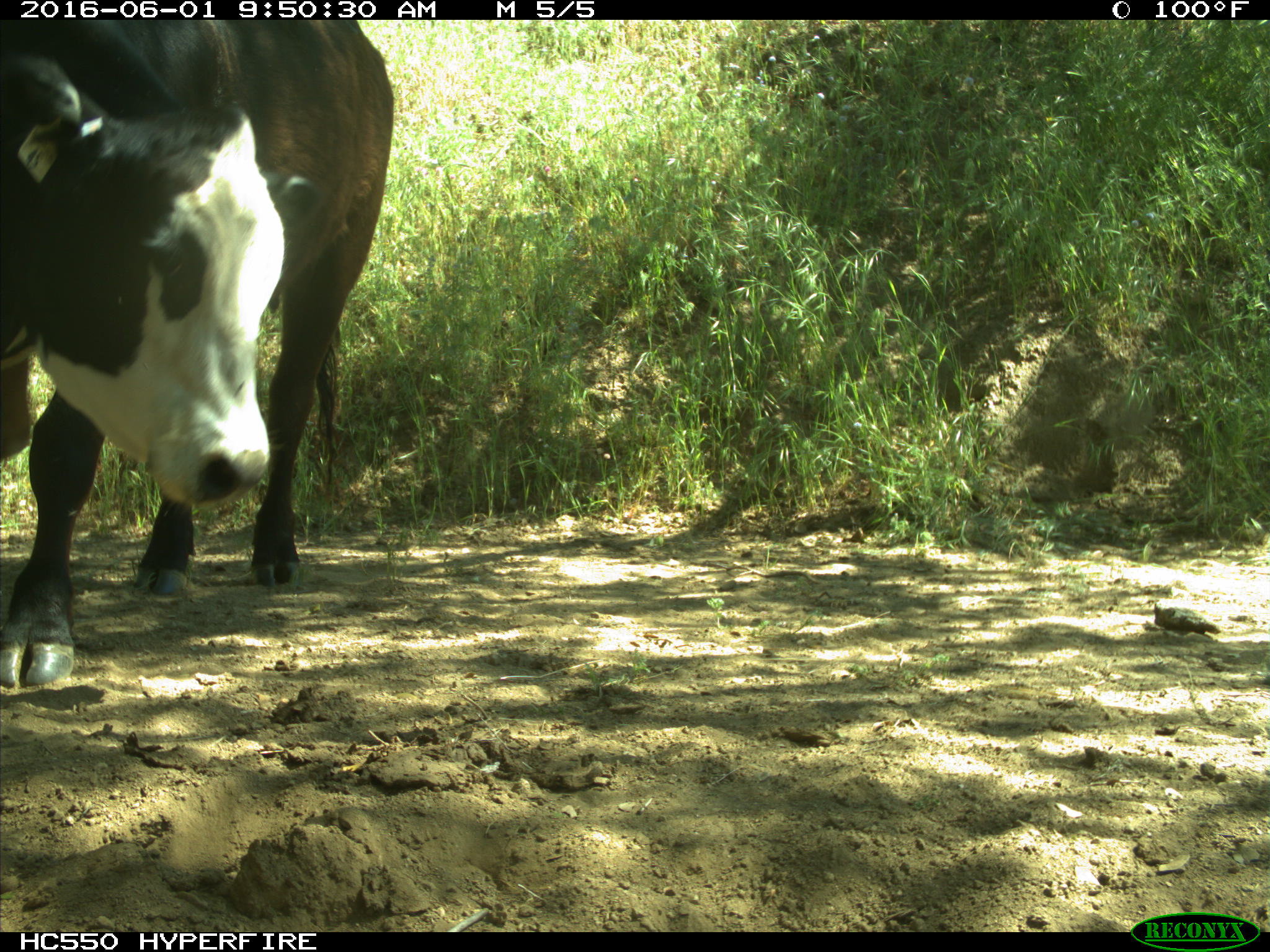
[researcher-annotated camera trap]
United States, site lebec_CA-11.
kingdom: Animalia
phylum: Chordata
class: Mammalia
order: Artiodactyla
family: Bovidae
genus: Bos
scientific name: Bos taurus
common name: domestic cow